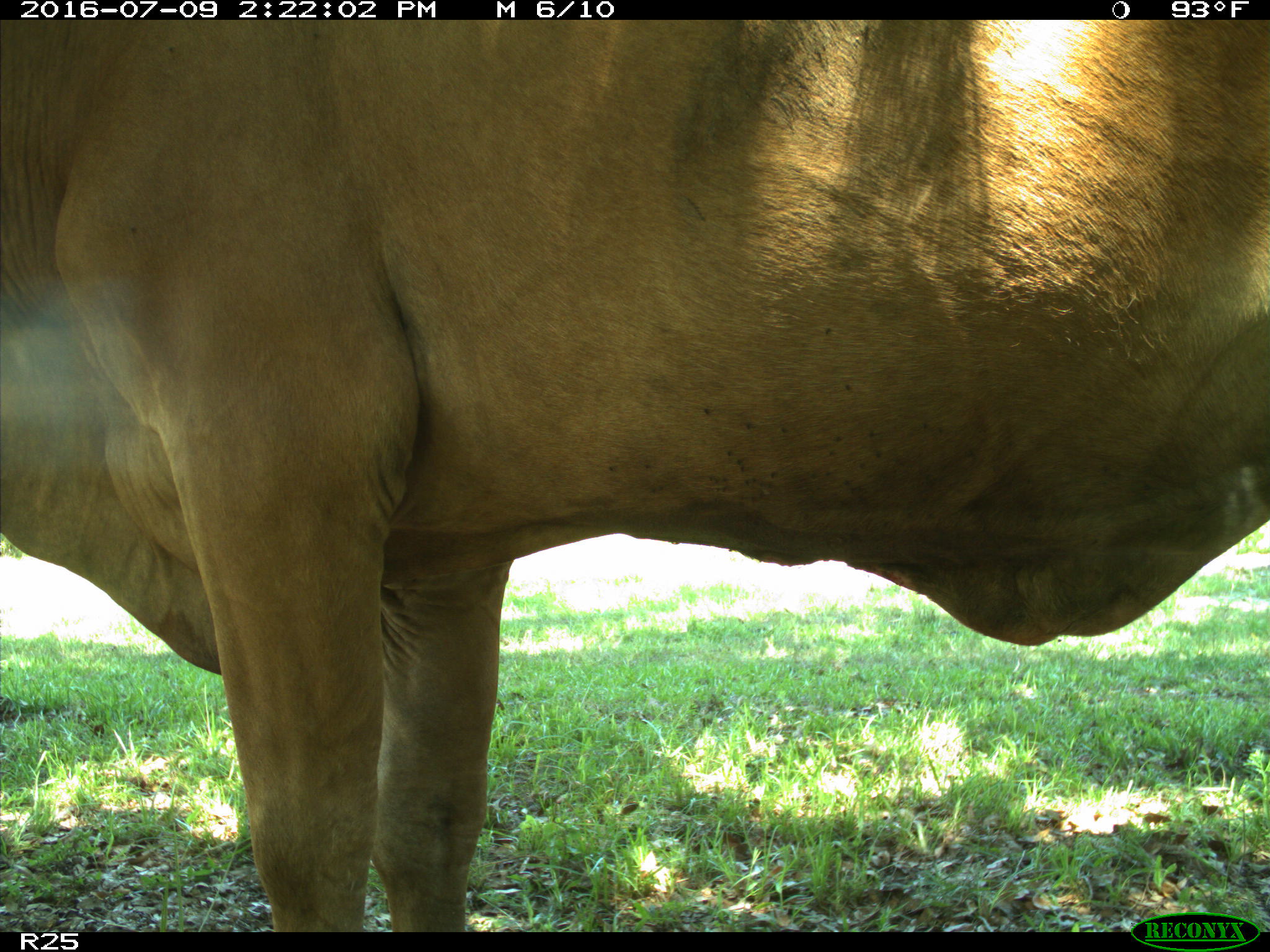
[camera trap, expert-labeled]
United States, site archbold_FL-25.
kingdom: Animalia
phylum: Chordata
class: Mammalia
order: Artiodactyla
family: Bovidae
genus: Bos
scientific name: Bos taurus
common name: domestic cow